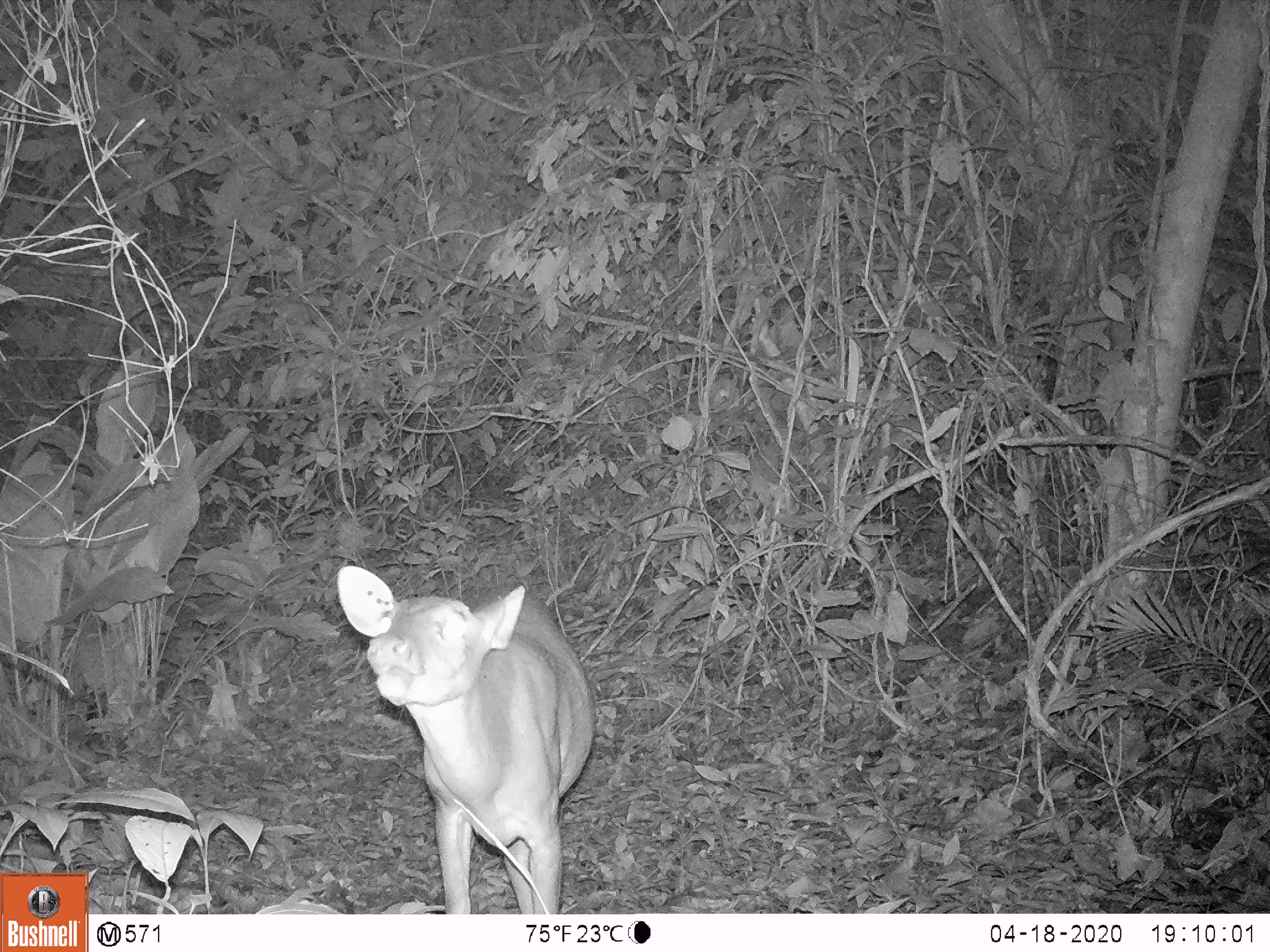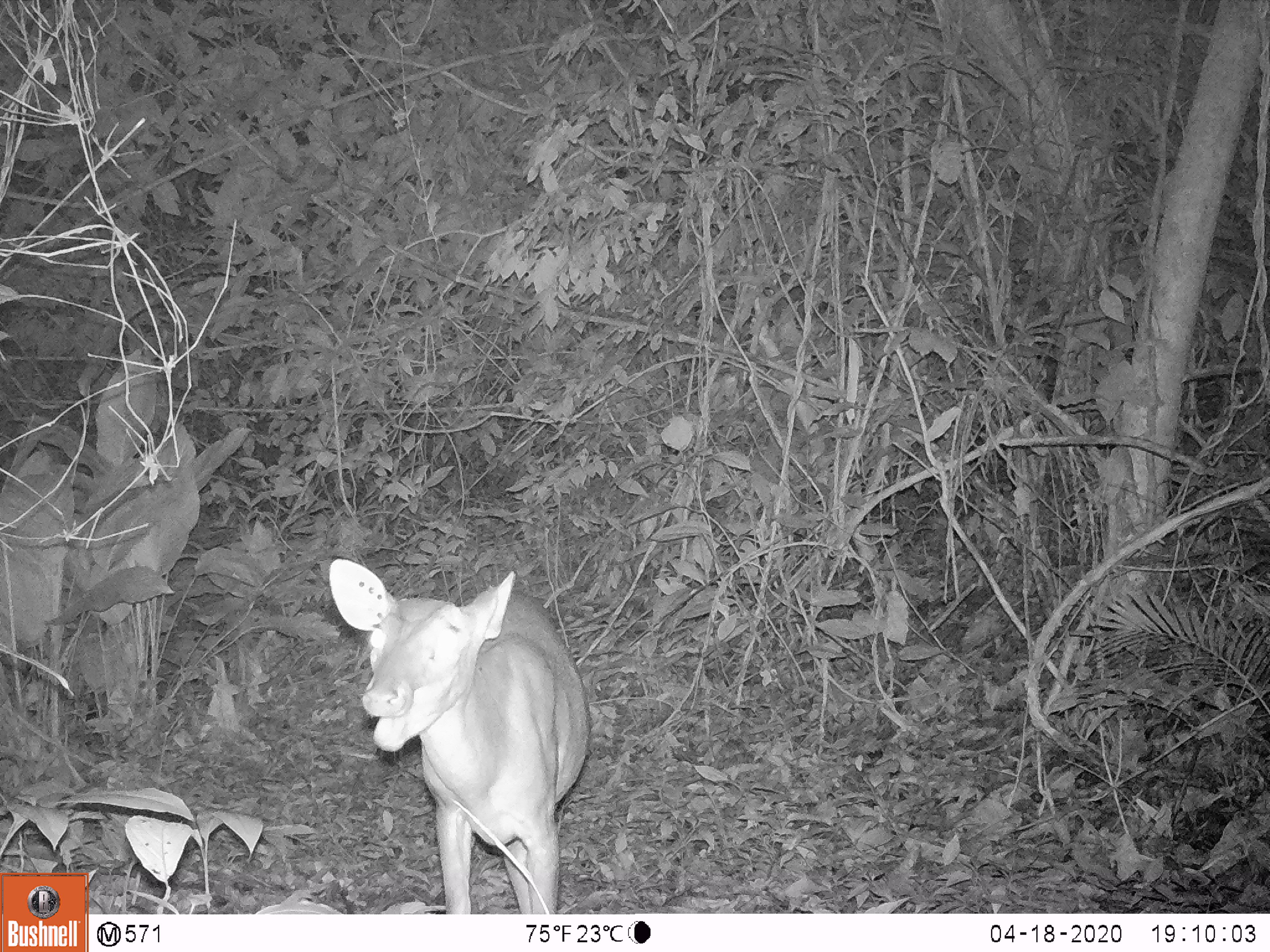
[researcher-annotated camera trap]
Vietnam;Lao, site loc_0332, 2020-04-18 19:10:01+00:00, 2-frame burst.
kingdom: Animalia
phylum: Chordata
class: Mammalia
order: Artiodactyla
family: Cervidae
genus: Muntiacus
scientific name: Muntiacus vuquangensis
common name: large-antlered muntjac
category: large antlered muntjac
Large antlered muntjac (large-antlered muntjac) (Muntiacus vuquangensis). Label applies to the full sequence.